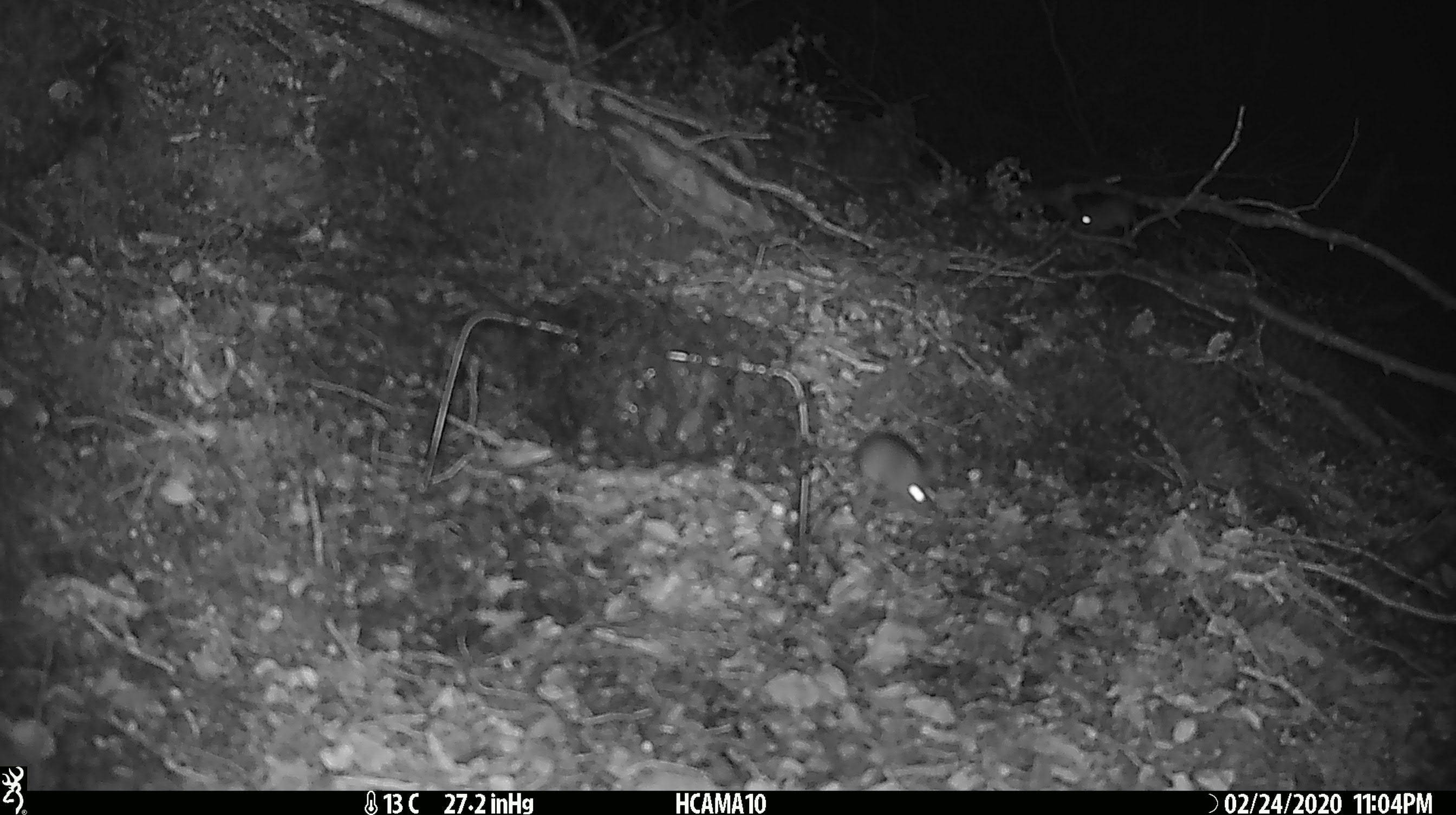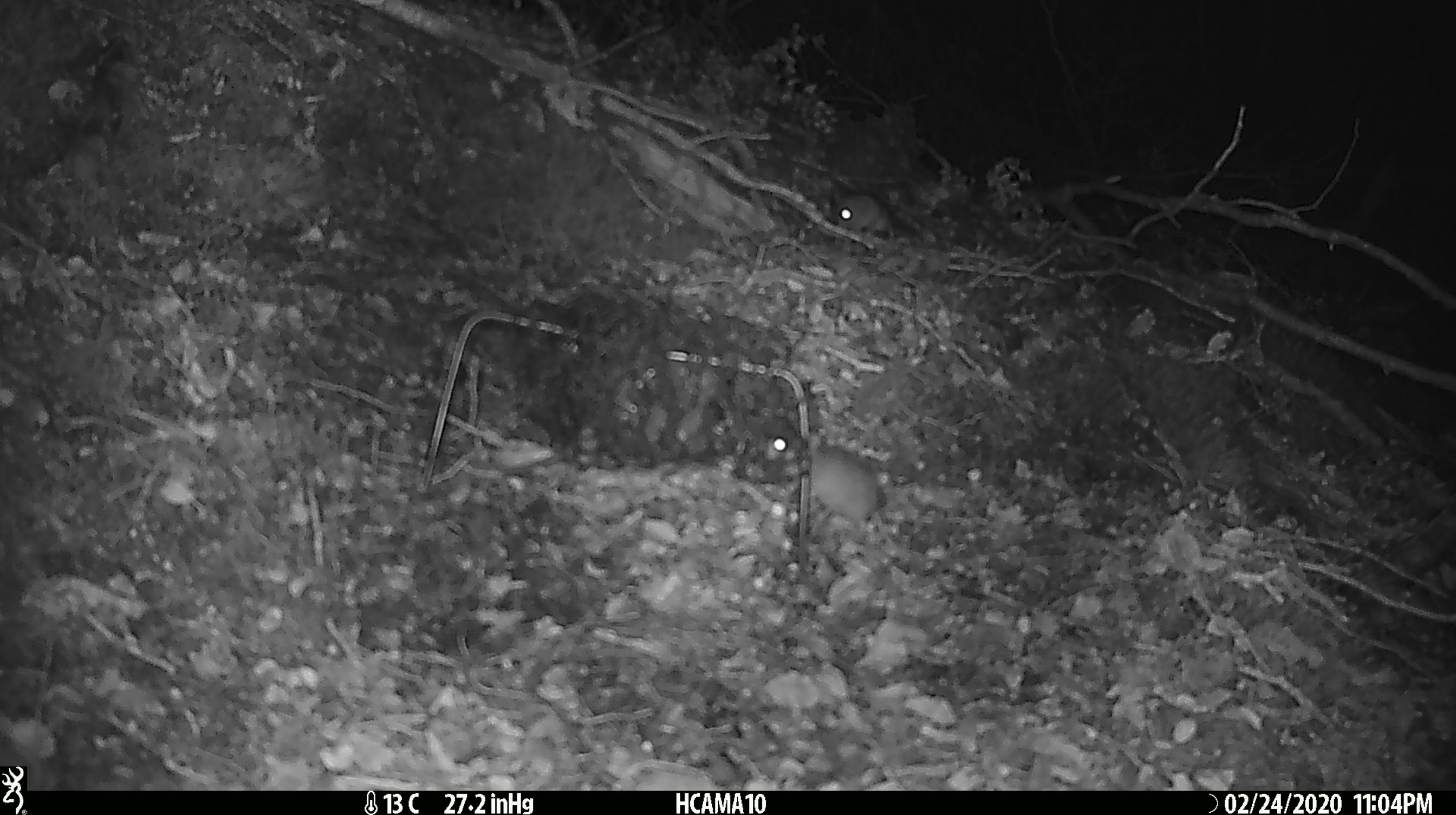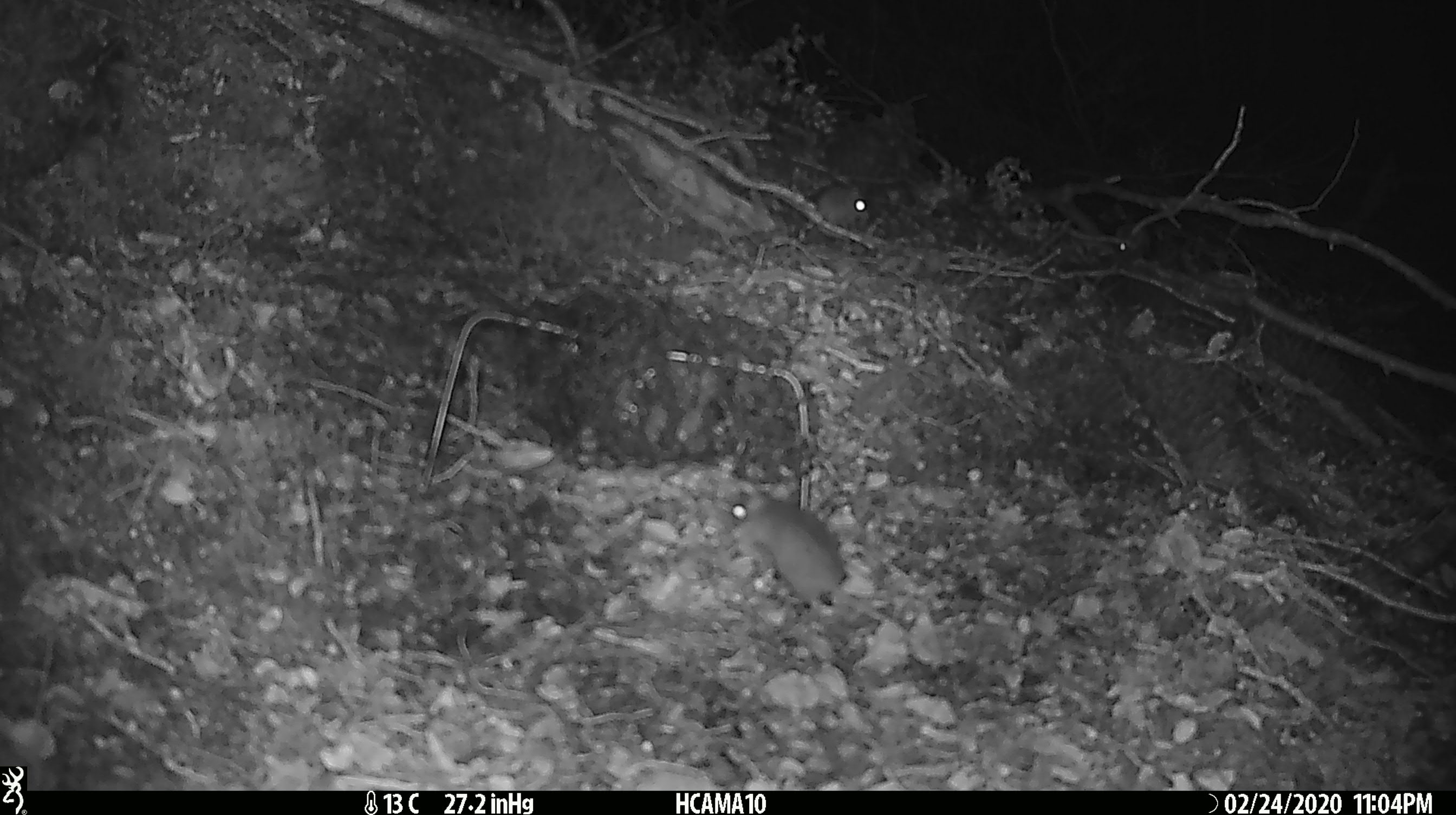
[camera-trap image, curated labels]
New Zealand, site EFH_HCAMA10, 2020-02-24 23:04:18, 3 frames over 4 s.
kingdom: Animalia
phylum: Chordata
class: Mammalia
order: Rodentia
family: Muridae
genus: Mus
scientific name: Mus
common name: mouse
Mouse (Mus).